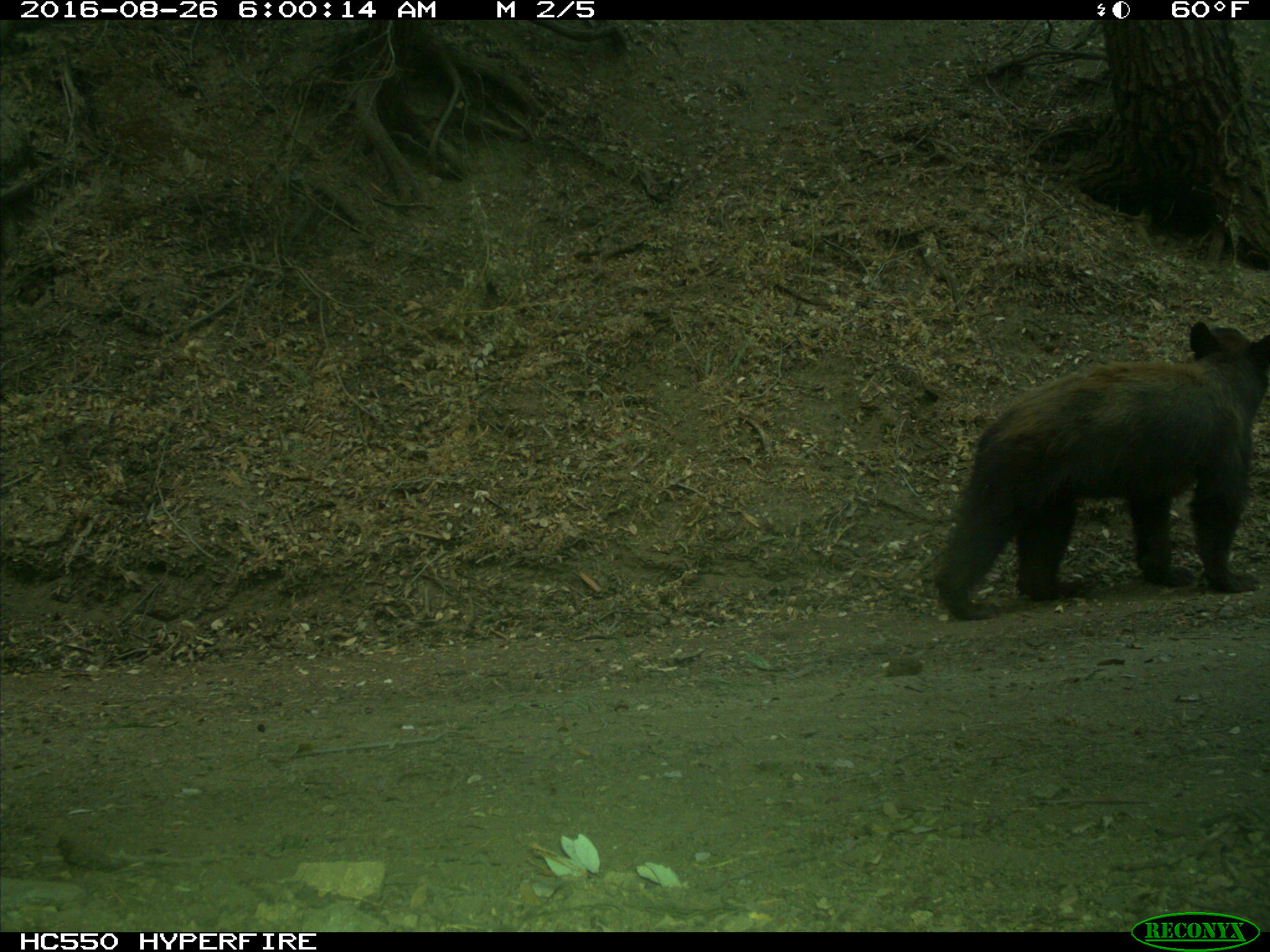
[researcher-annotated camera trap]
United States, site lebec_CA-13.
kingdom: Animalia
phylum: Chordata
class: Mammalia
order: Carnivora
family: Ursidae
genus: Ursus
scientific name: Ursus americanus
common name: american black bear